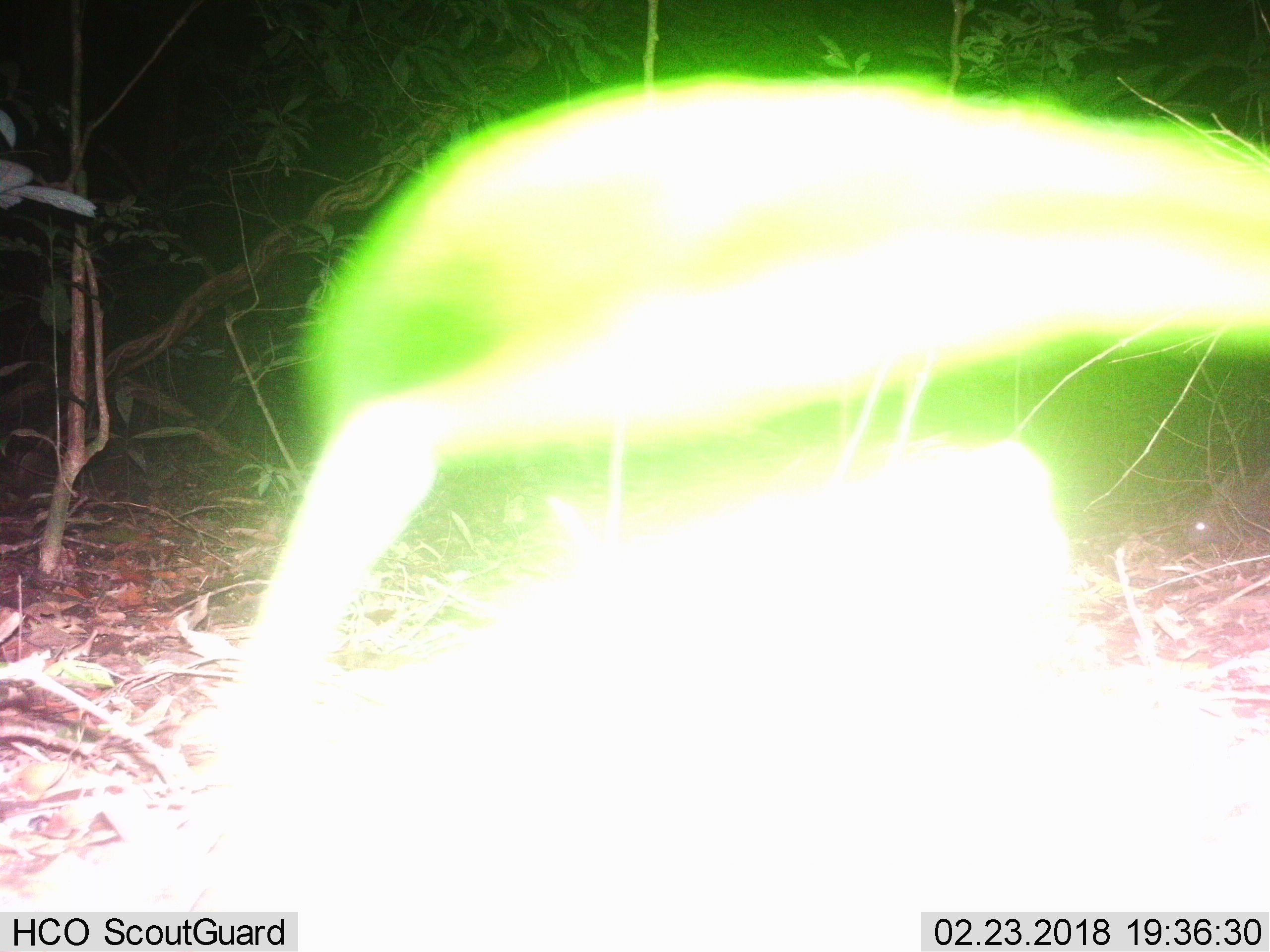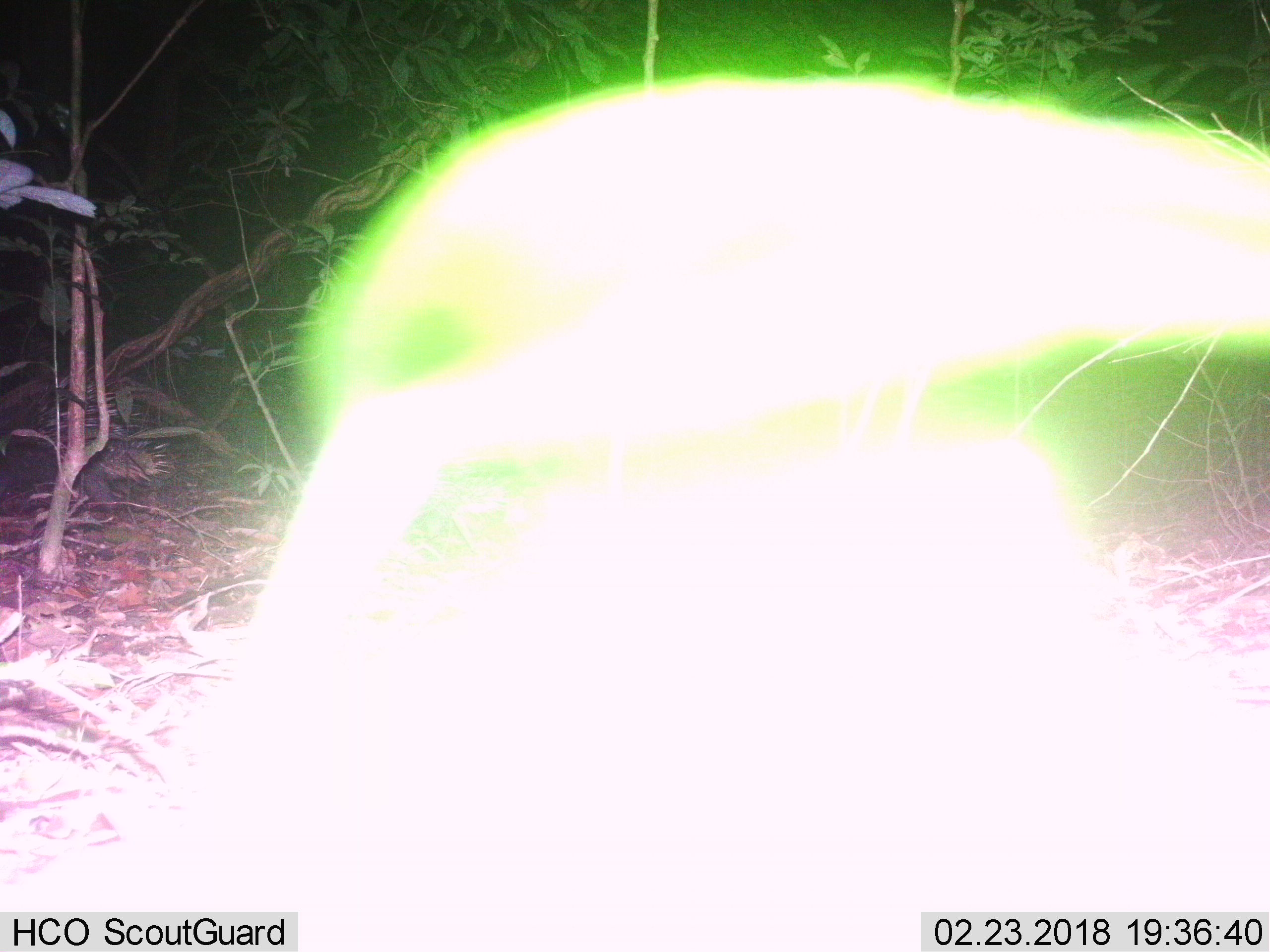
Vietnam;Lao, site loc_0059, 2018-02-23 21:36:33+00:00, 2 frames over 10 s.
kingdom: Animalia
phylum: Chordata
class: Mammalia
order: Rodentia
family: Hystricidae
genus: Hystrix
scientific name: Hystrix brachyura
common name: malayan porcupine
Malayan porcupine (Hystrix brachyura). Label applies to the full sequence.